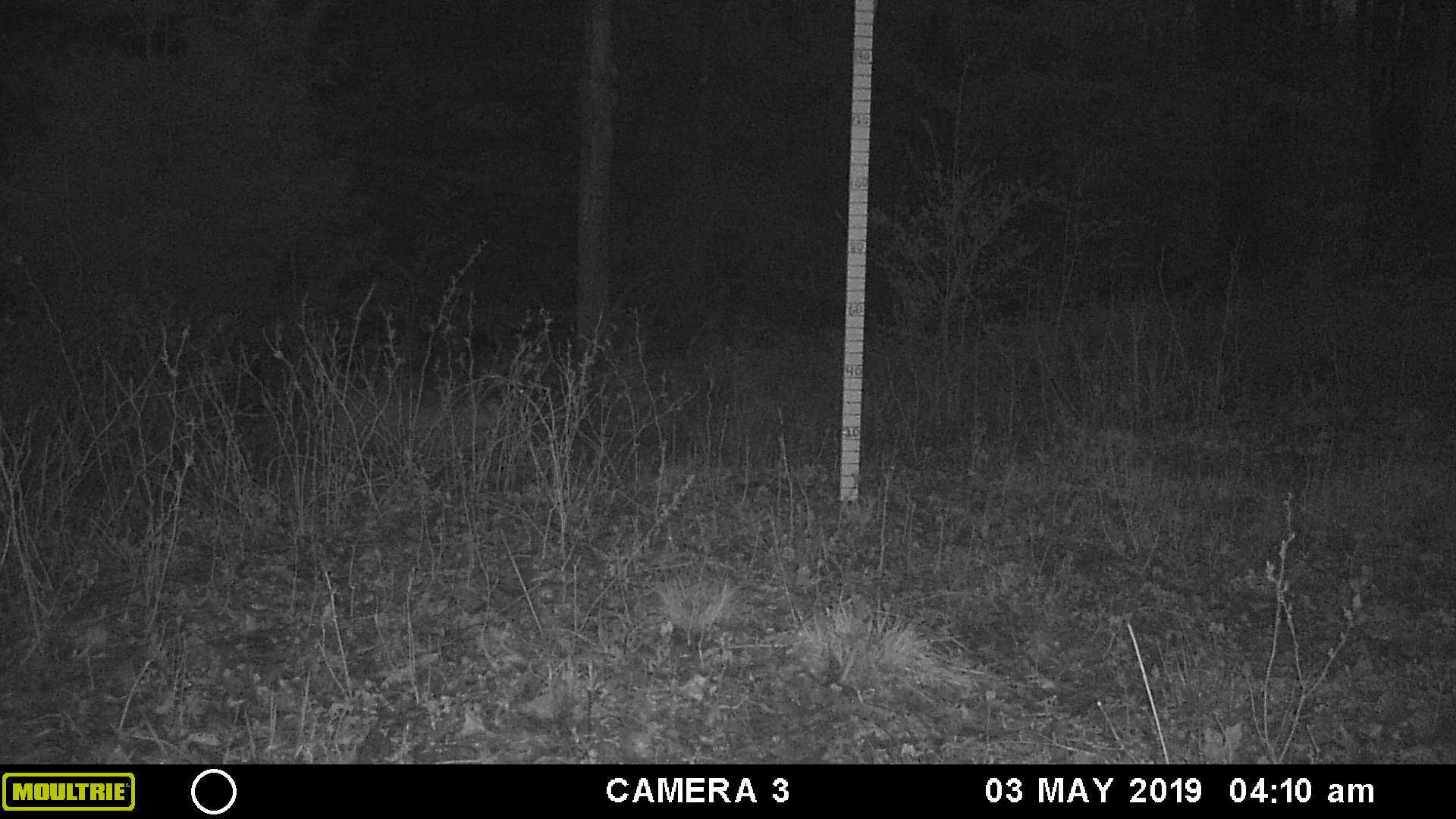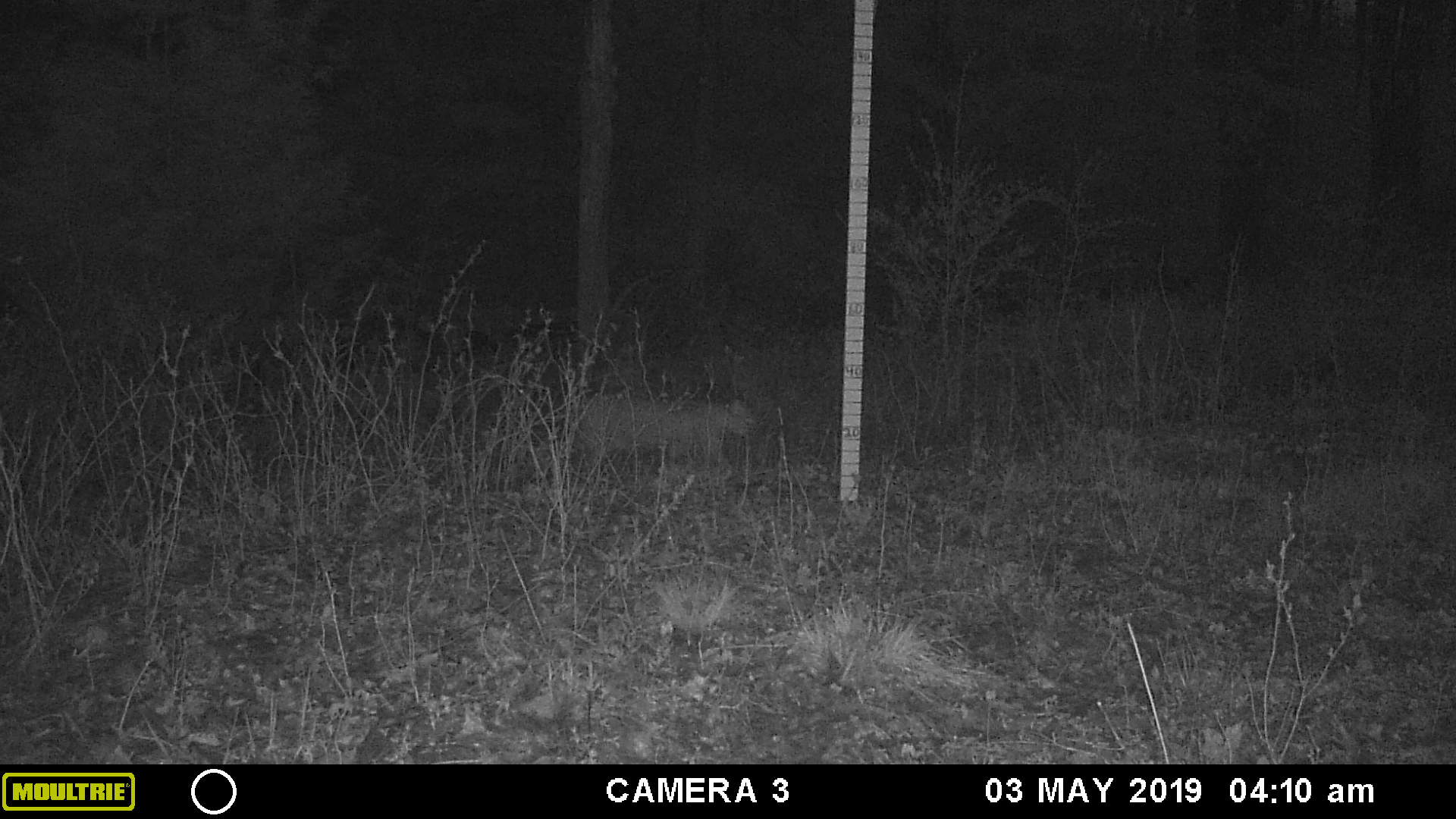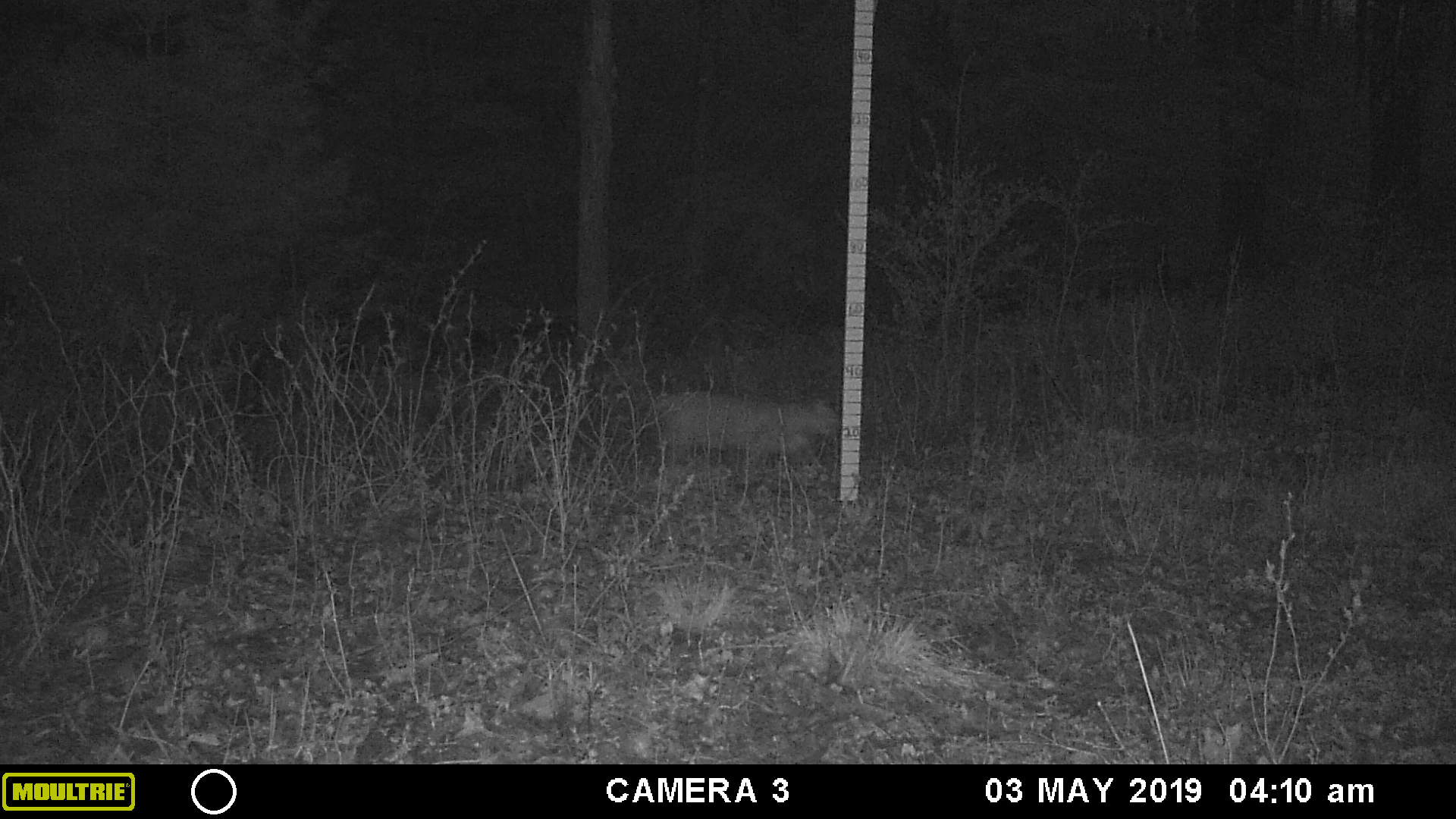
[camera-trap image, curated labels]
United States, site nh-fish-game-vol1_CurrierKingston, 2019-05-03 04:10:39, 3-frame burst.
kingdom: Animalia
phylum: Chordata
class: Mammalia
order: Carnivora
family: Felidae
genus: Lynx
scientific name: Lynx rufus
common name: bobcat